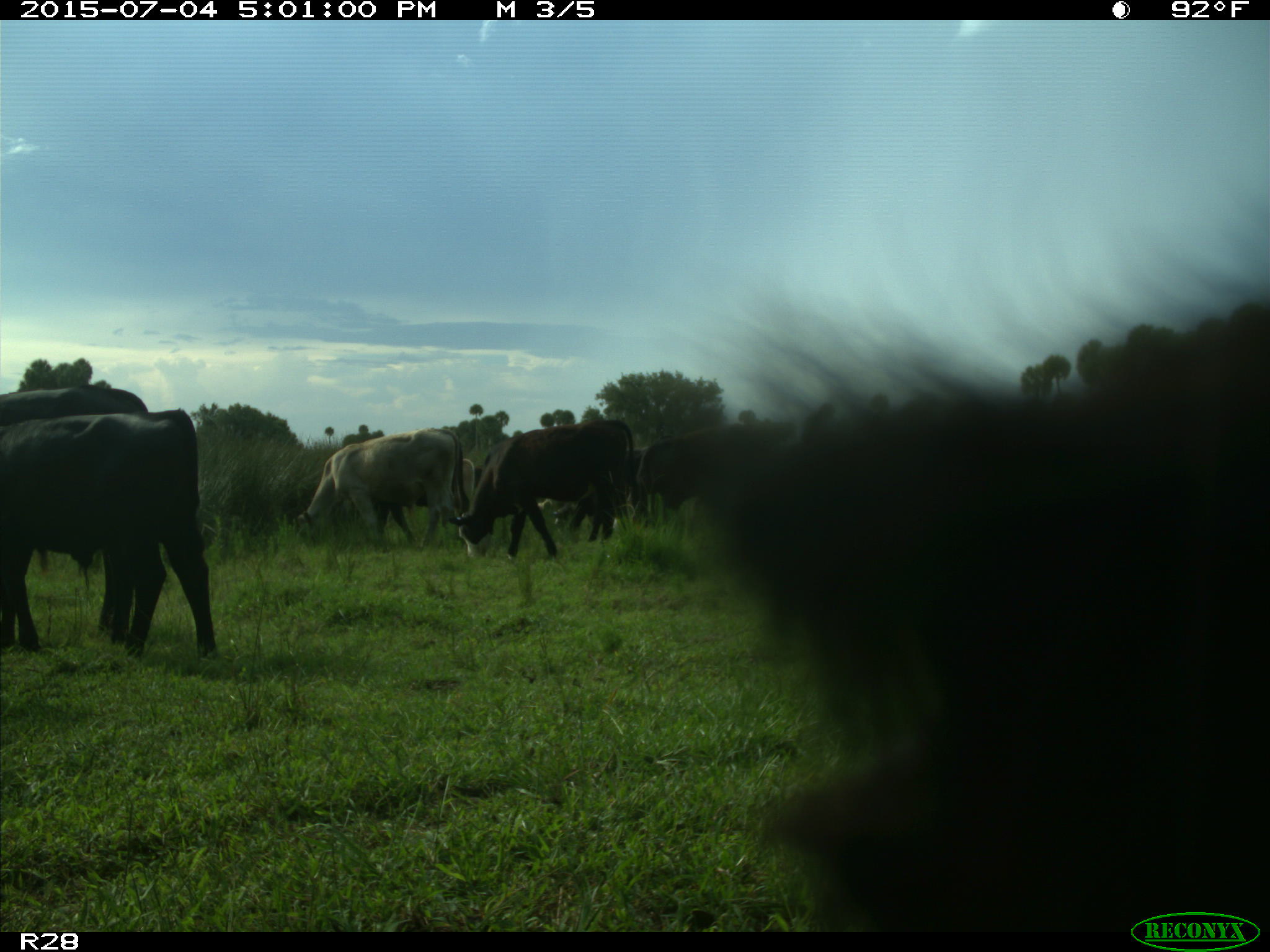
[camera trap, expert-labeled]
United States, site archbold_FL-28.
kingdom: Animalia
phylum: Chordata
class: Mammalia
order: Artiodactyla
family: Bovidae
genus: Bos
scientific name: Bos taurus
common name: domestic cow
Bos taurus (domestic cow).